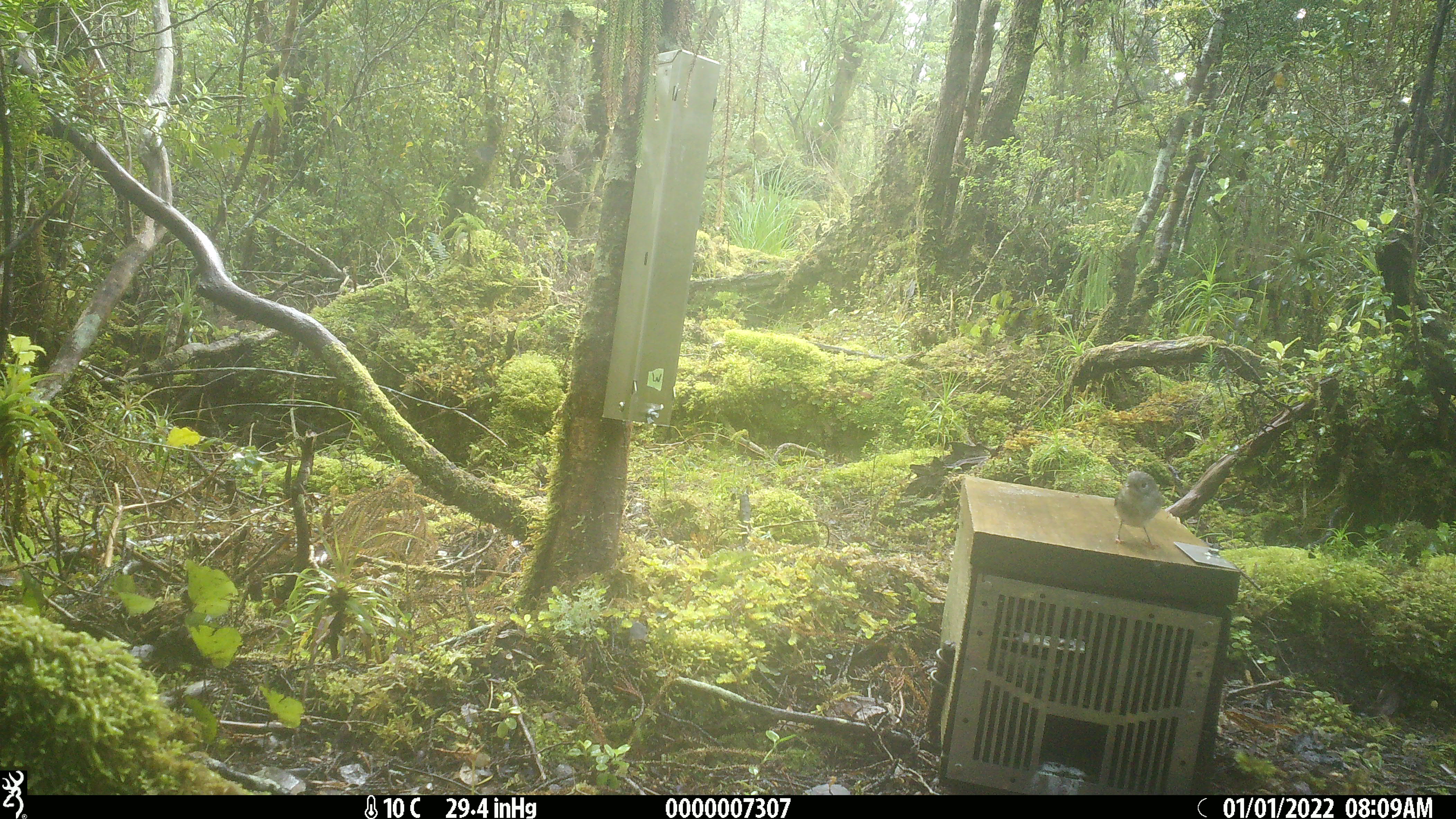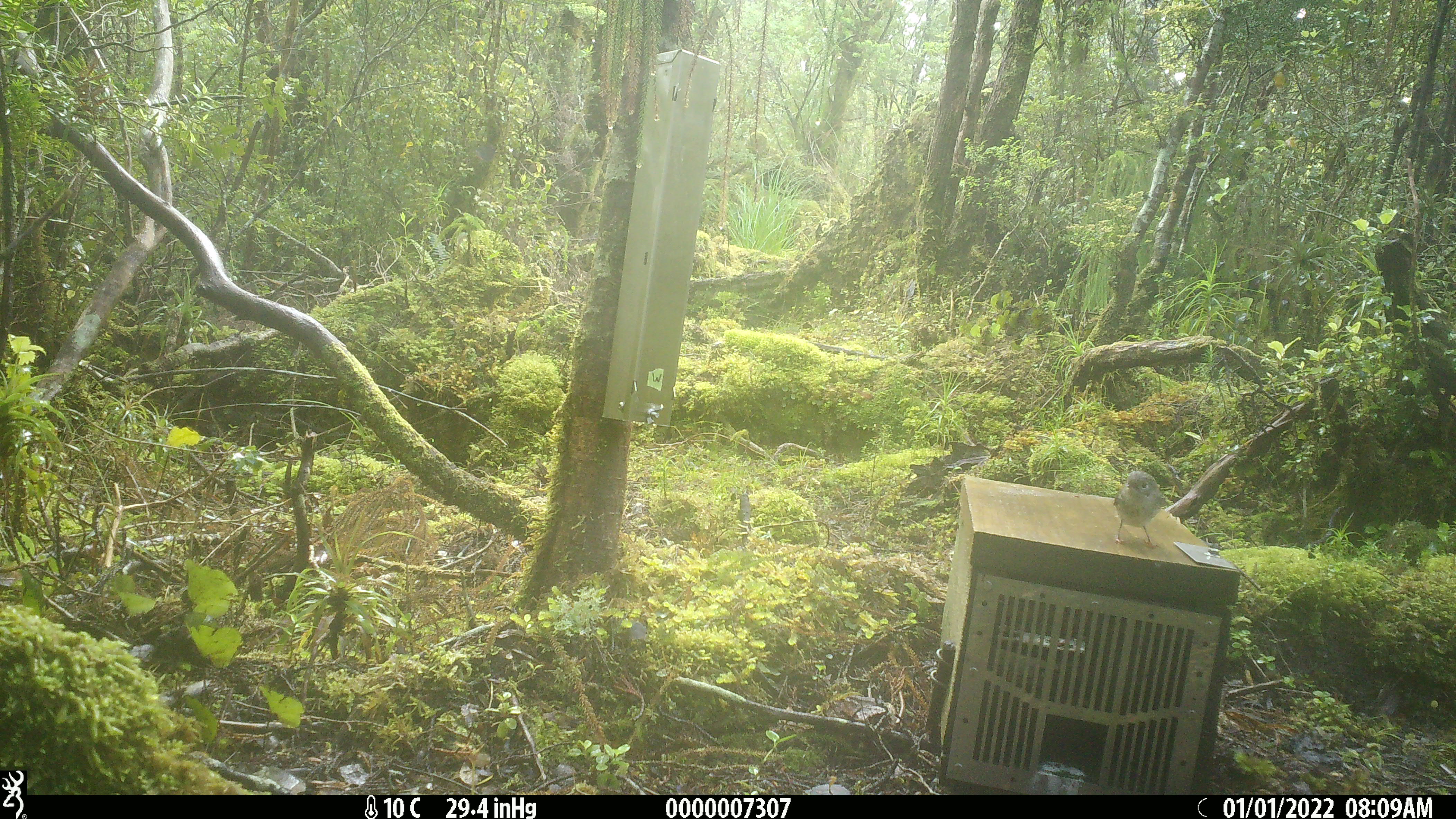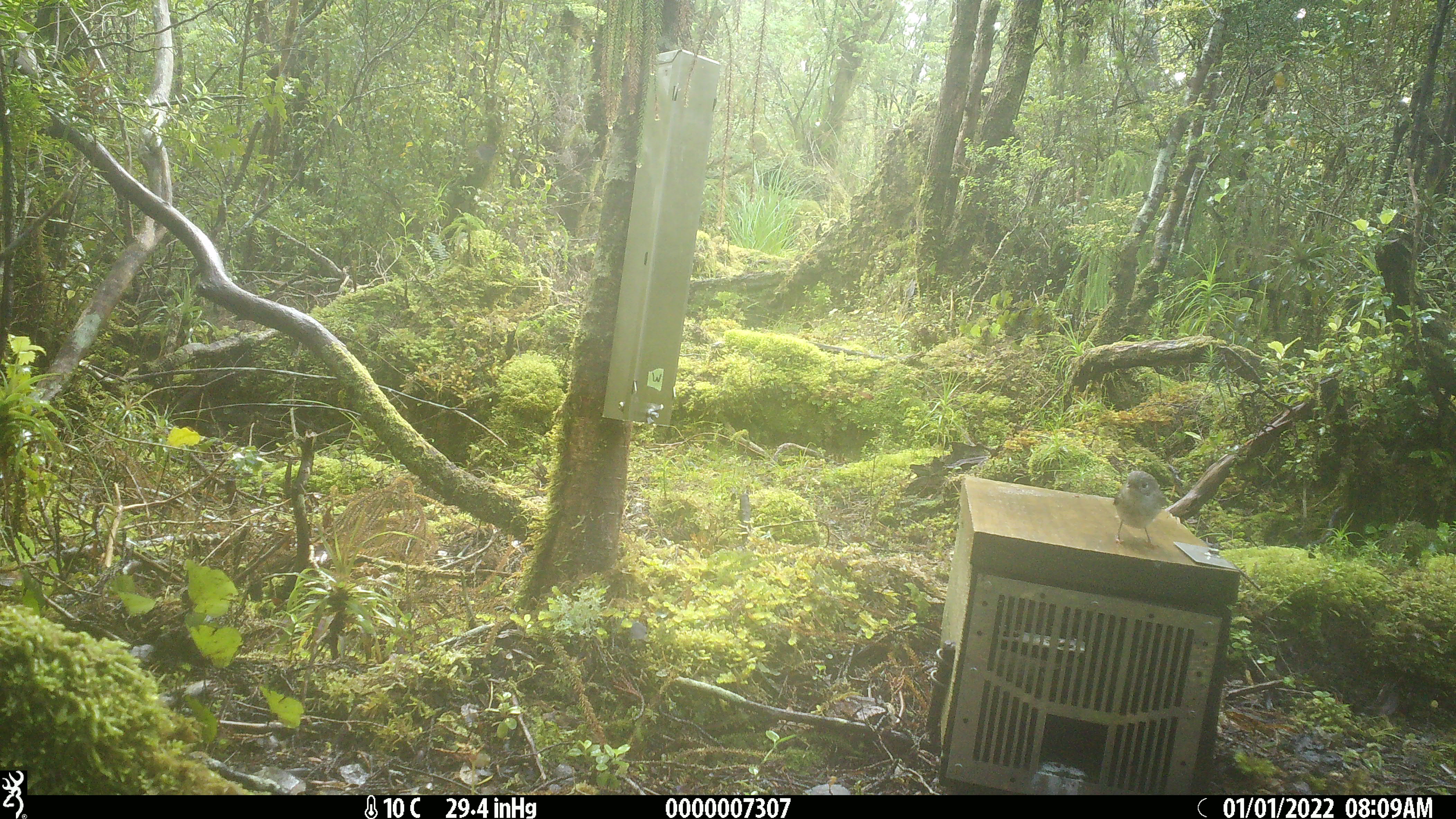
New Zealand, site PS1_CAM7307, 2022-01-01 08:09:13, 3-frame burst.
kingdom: Animalia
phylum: Chordata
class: Aves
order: Passeriformes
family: Petroicidae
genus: Petroica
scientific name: Petroica macrocephala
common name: tomtit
Tomtit (Petroica macrocephala).